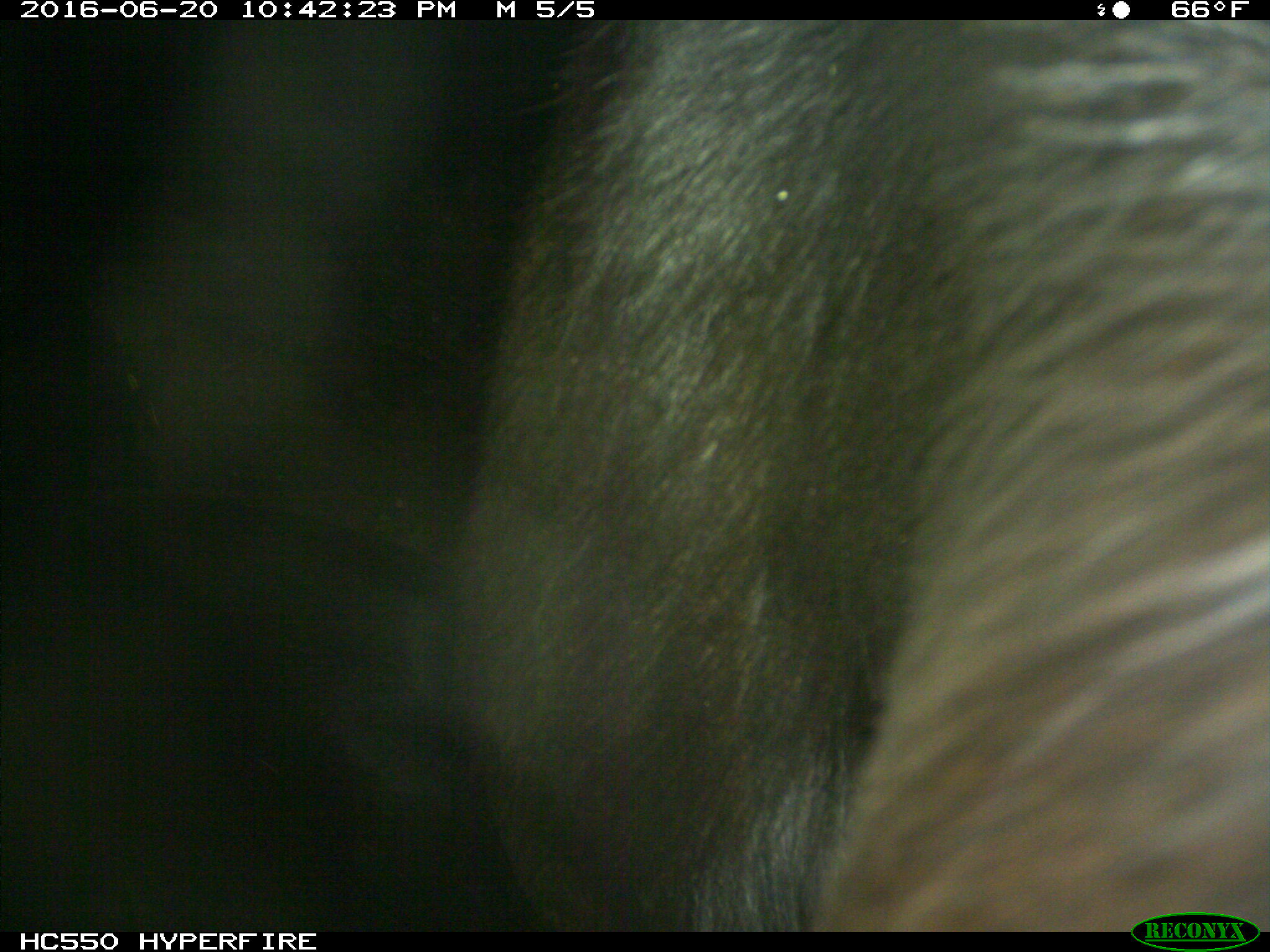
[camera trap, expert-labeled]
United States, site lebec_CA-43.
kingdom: Animalia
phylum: Chordata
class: Mammalia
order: Artiodactyla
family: Bovidae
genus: Bos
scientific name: Bos taurus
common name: domestic cow